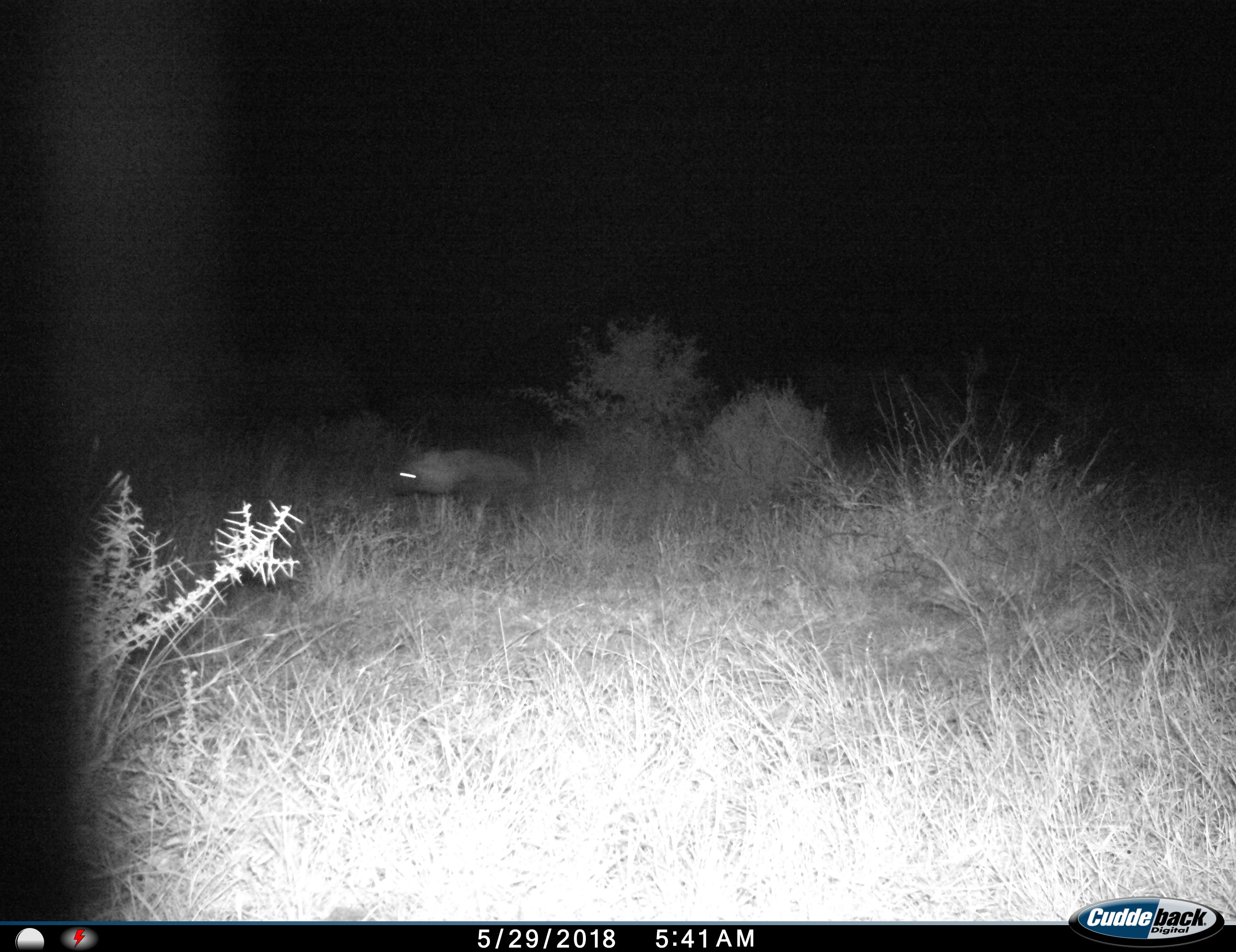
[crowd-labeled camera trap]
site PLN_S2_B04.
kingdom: Animalia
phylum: Chordata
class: Mammalia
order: Carnivora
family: Hyaenidae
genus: Parahyaena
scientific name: Parahyaena brunnea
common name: brown hyena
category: hyenabrown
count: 1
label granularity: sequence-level